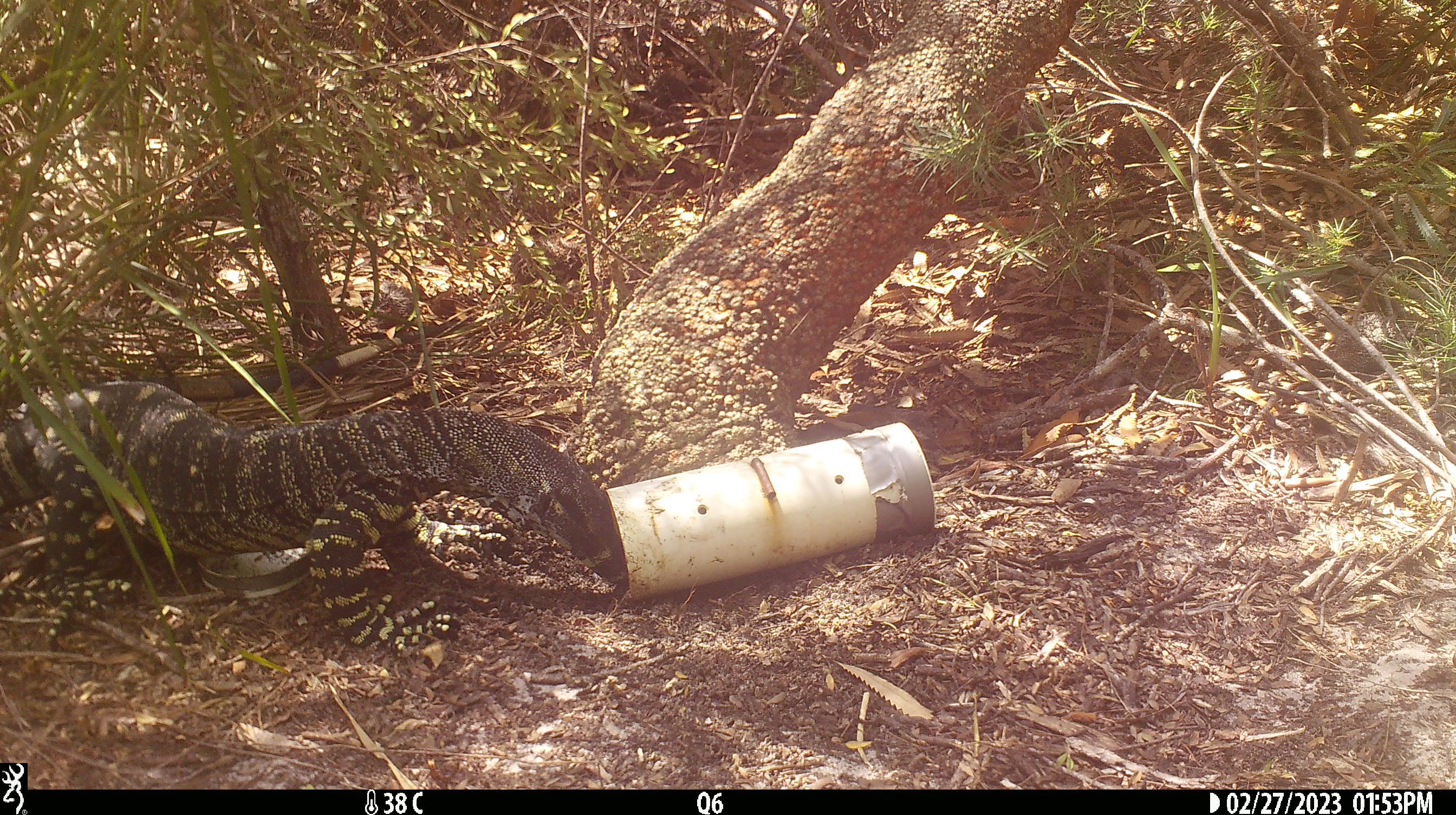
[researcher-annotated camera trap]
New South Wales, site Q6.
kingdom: Animalia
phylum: Chordata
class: Reptilia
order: Squamata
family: Varanidae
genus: Varanus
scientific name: Varanus varius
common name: lace monitor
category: goanna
Goanna (lace monitor) (Varanus varius).